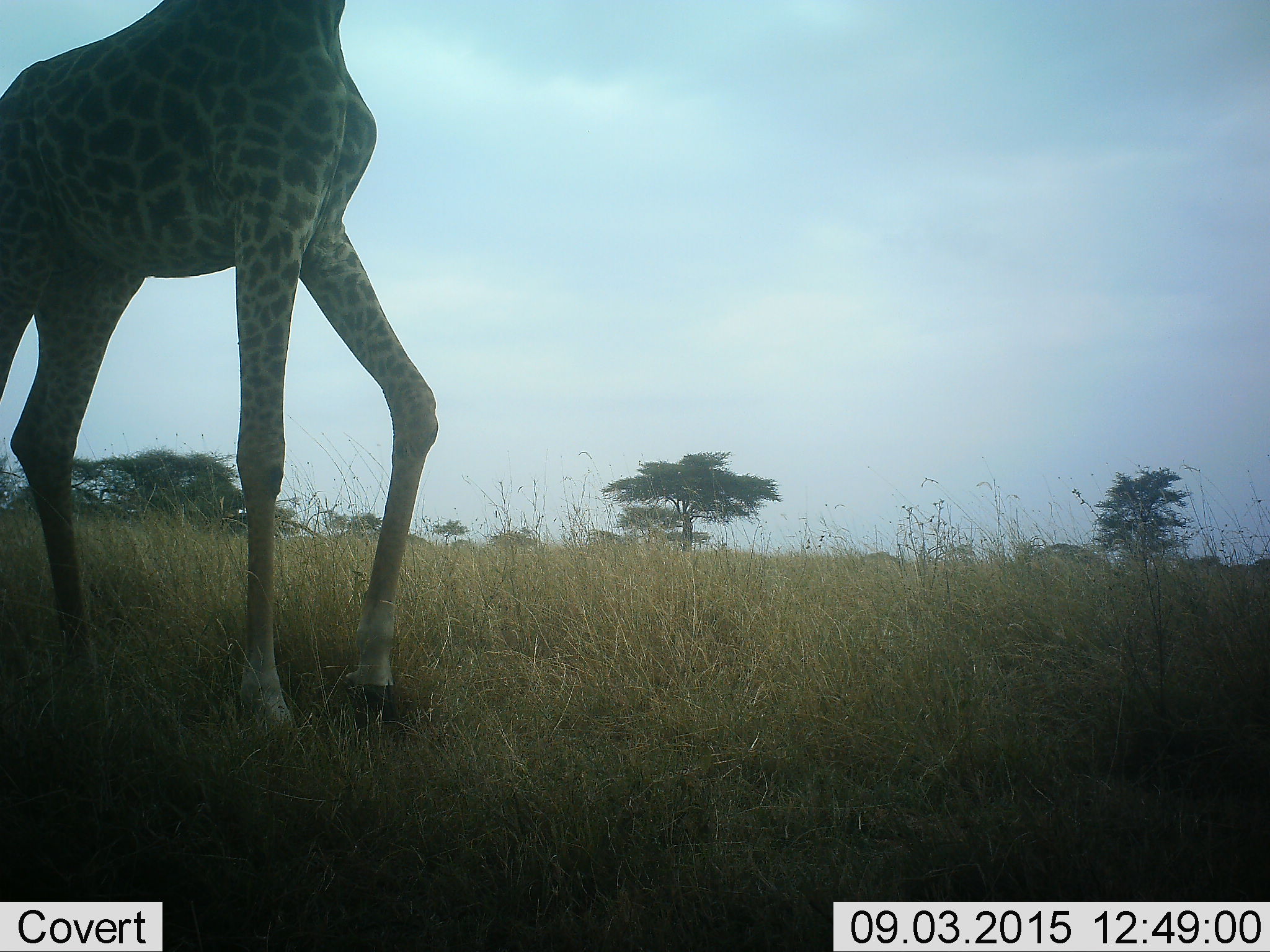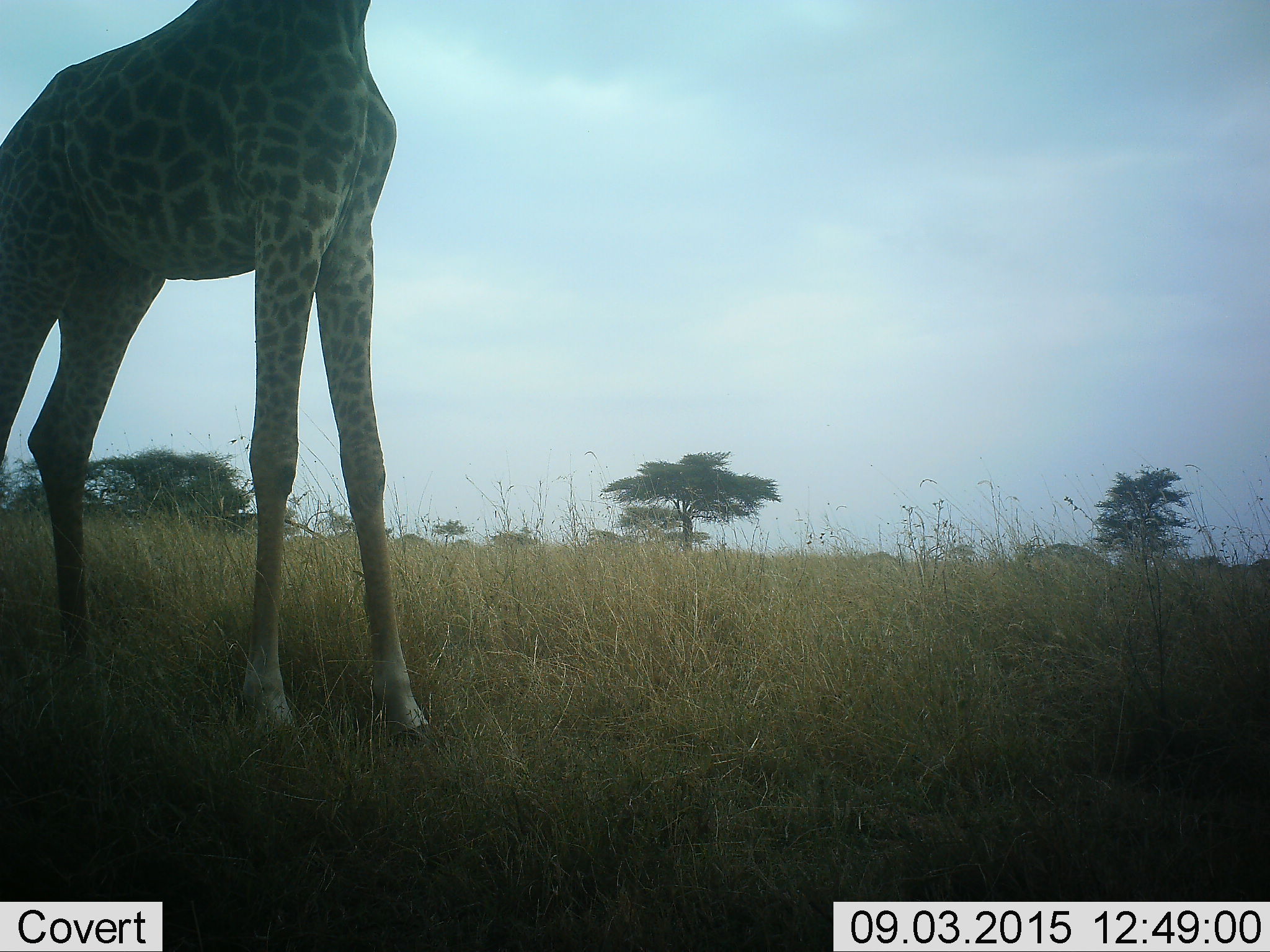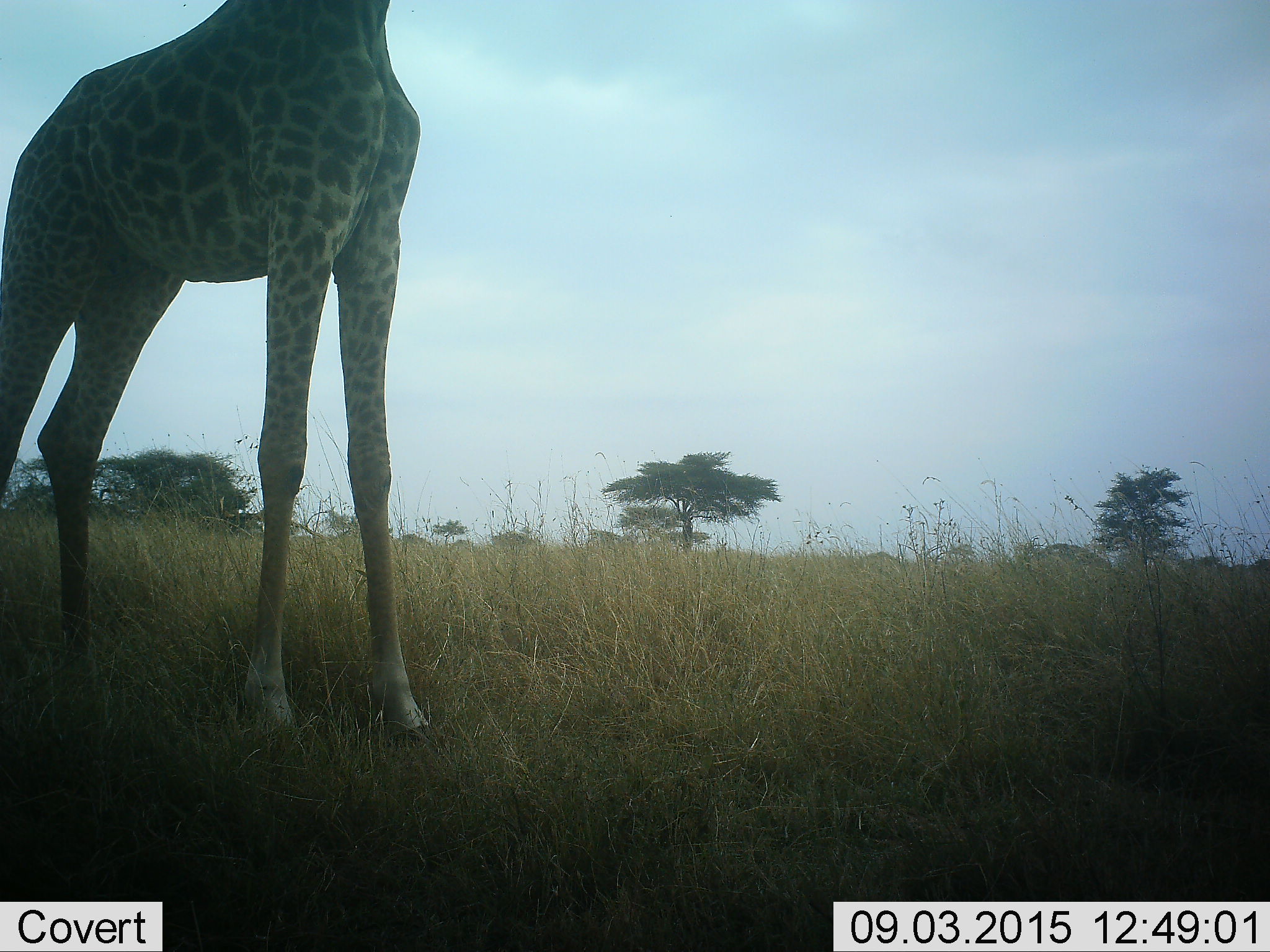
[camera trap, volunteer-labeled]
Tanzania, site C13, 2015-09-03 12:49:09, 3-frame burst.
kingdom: Animalia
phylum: Chordata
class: Mammalia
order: Artiodactyla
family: Giraffidae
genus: Giraffa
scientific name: Giraffa camelopardalis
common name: giraffe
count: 1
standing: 71%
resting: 0%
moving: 29%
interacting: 6%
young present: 0%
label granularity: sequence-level